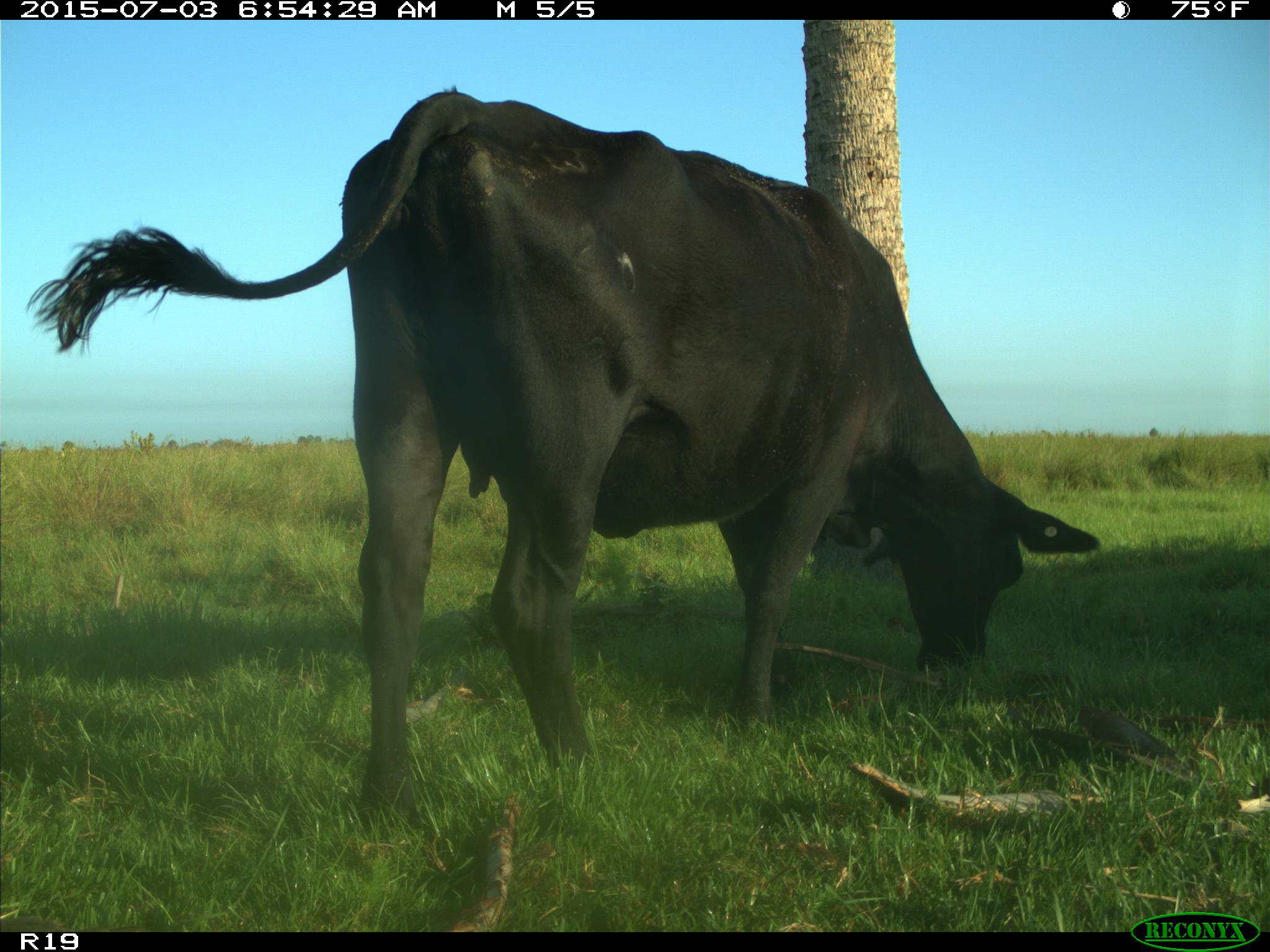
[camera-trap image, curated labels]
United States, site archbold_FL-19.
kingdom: Animalia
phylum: Chordata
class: Mammalia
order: Artiodactyla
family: Bovidae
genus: Bos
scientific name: Bos taurus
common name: domestic cow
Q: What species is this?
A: Bos taurus (domestic cow).